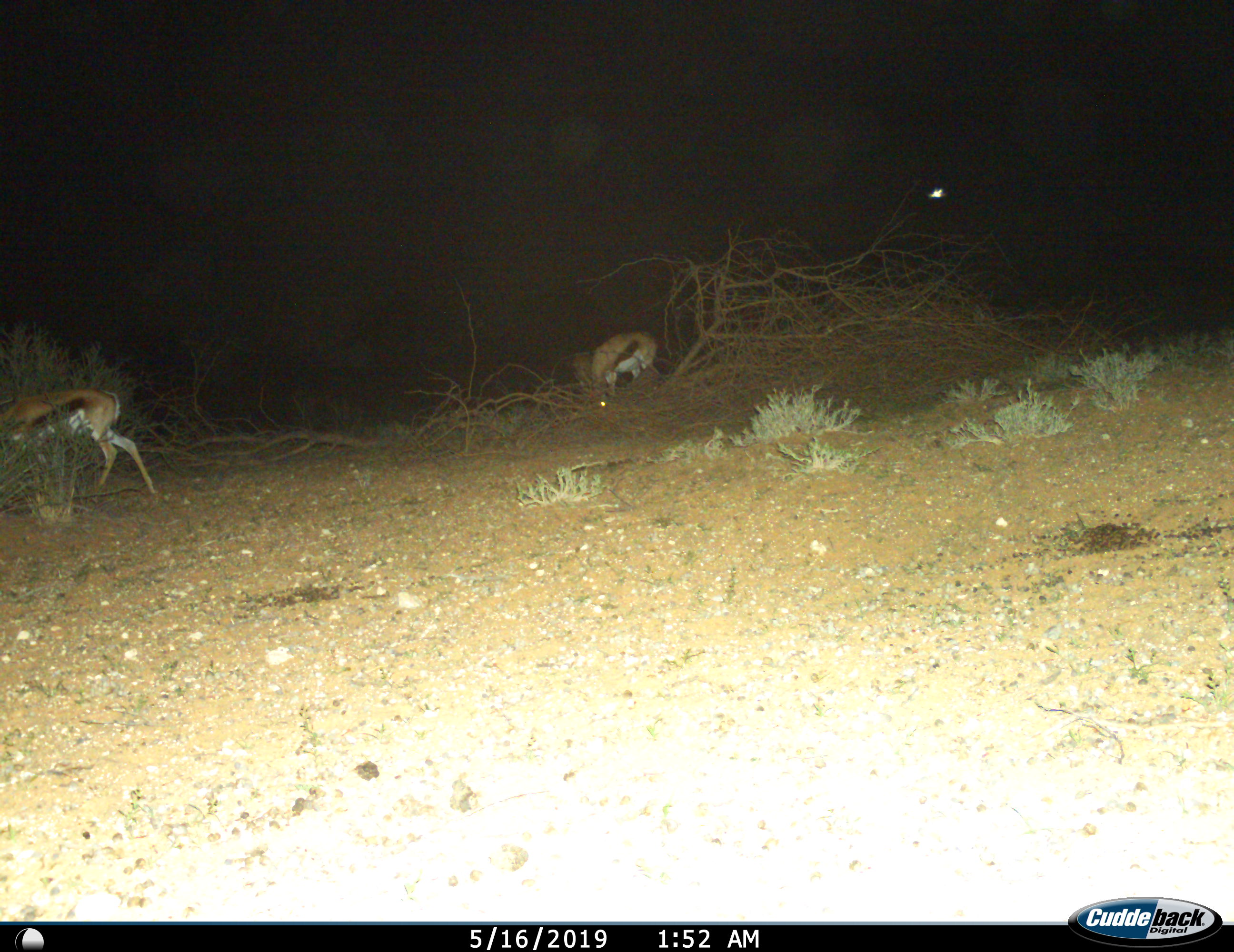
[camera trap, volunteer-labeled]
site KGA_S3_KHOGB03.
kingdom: Animalia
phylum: Chordata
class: Mammalia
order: Artiodactyla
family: Bovidae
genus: Antidorcas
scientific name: Antidorcas marsupialis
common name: springbok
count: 2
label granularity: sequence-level